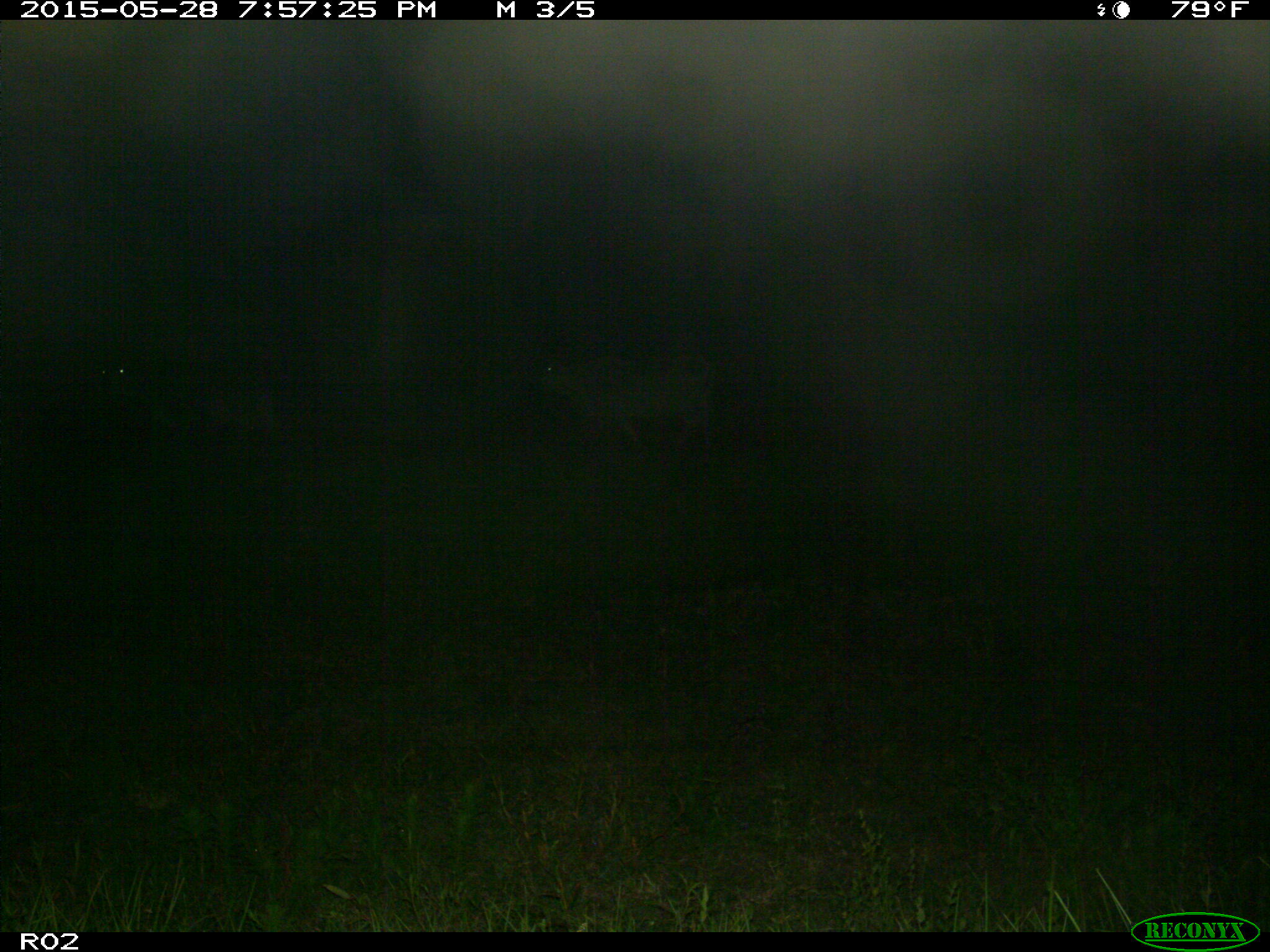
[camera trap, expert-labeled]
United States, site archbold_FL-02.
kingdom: Animalia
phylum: Chordata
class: Mammalia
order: Artiodactyla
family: Bovidae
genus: Bos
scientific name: Bos taurus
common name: domestic cow